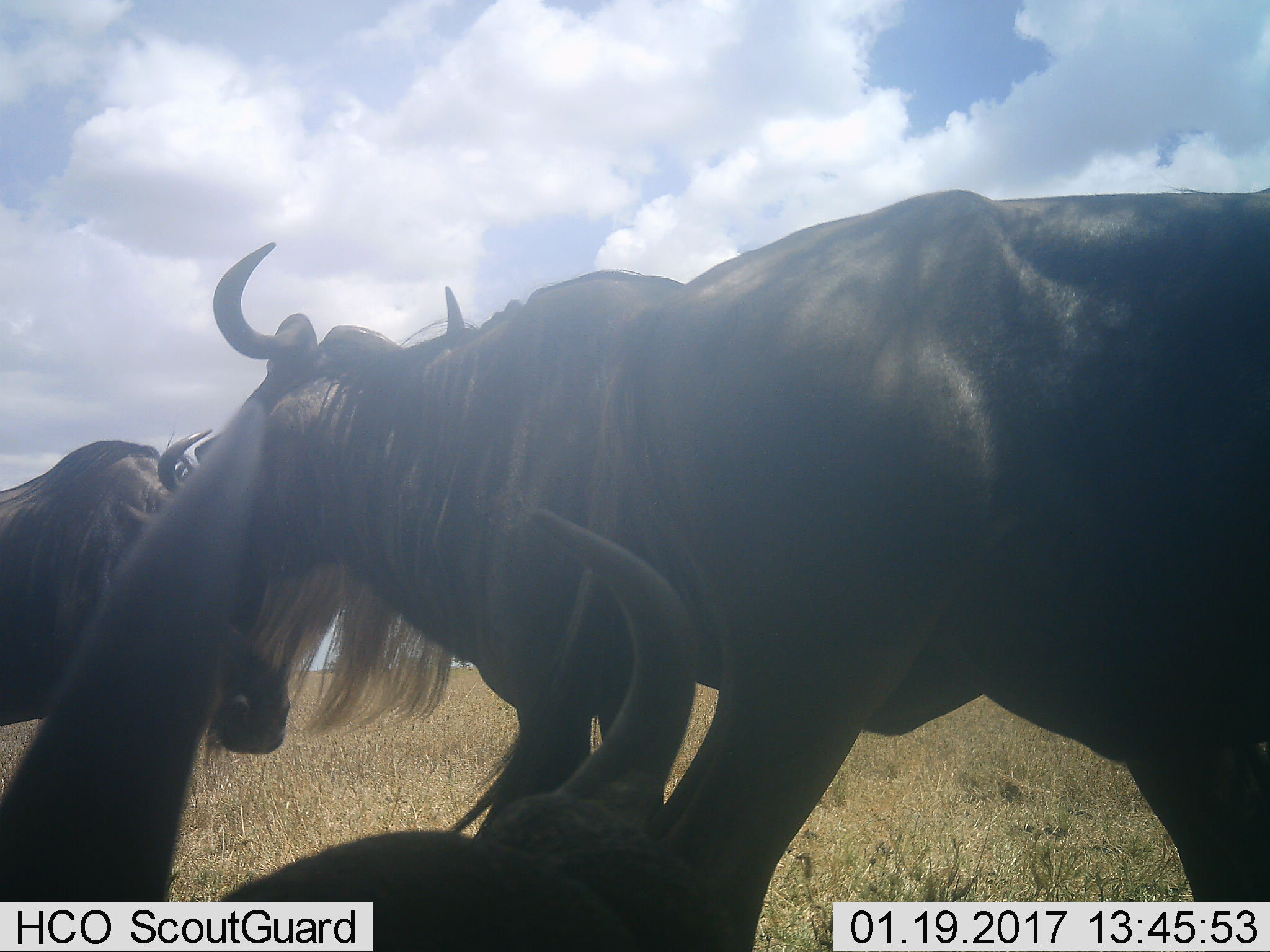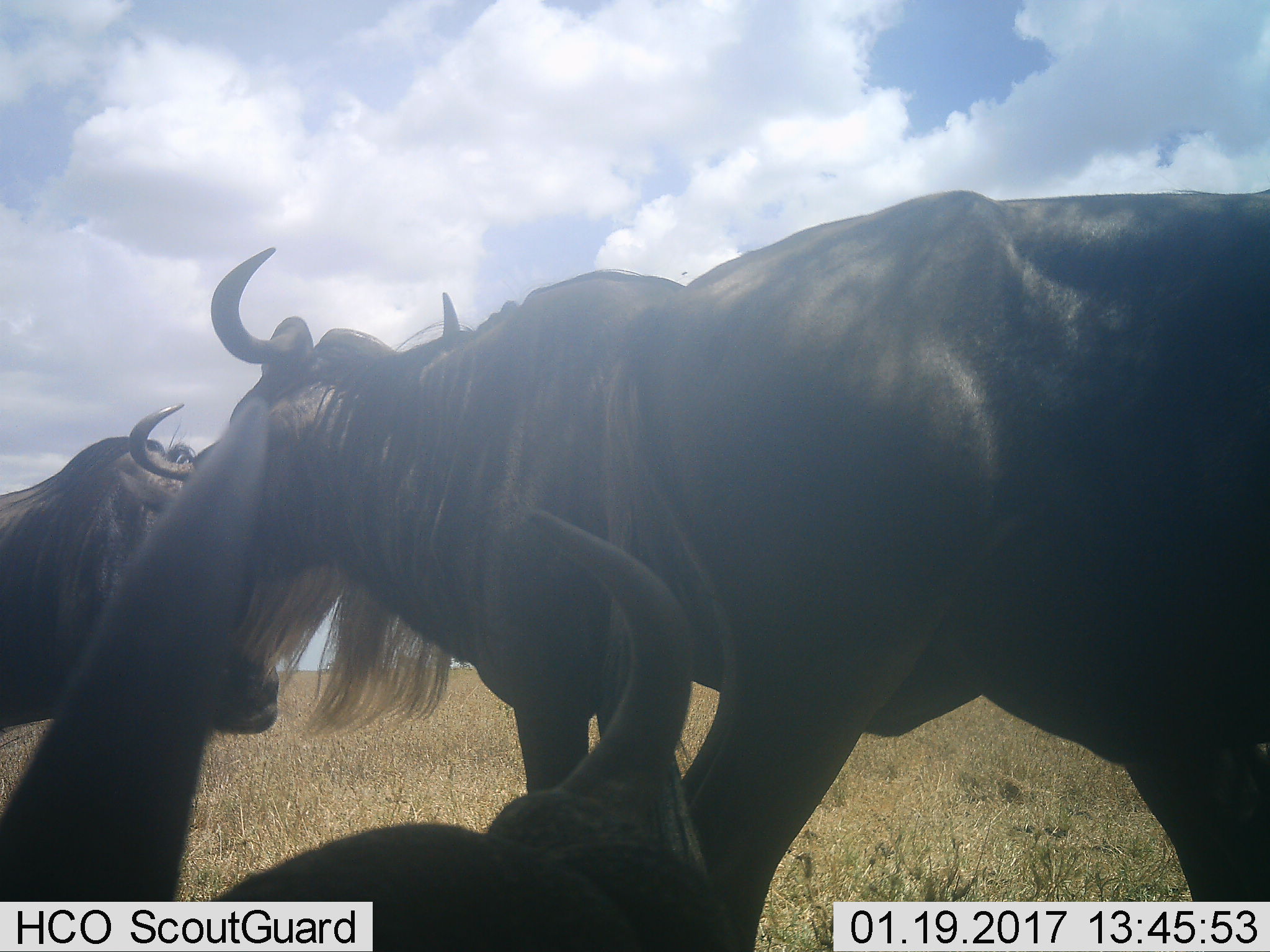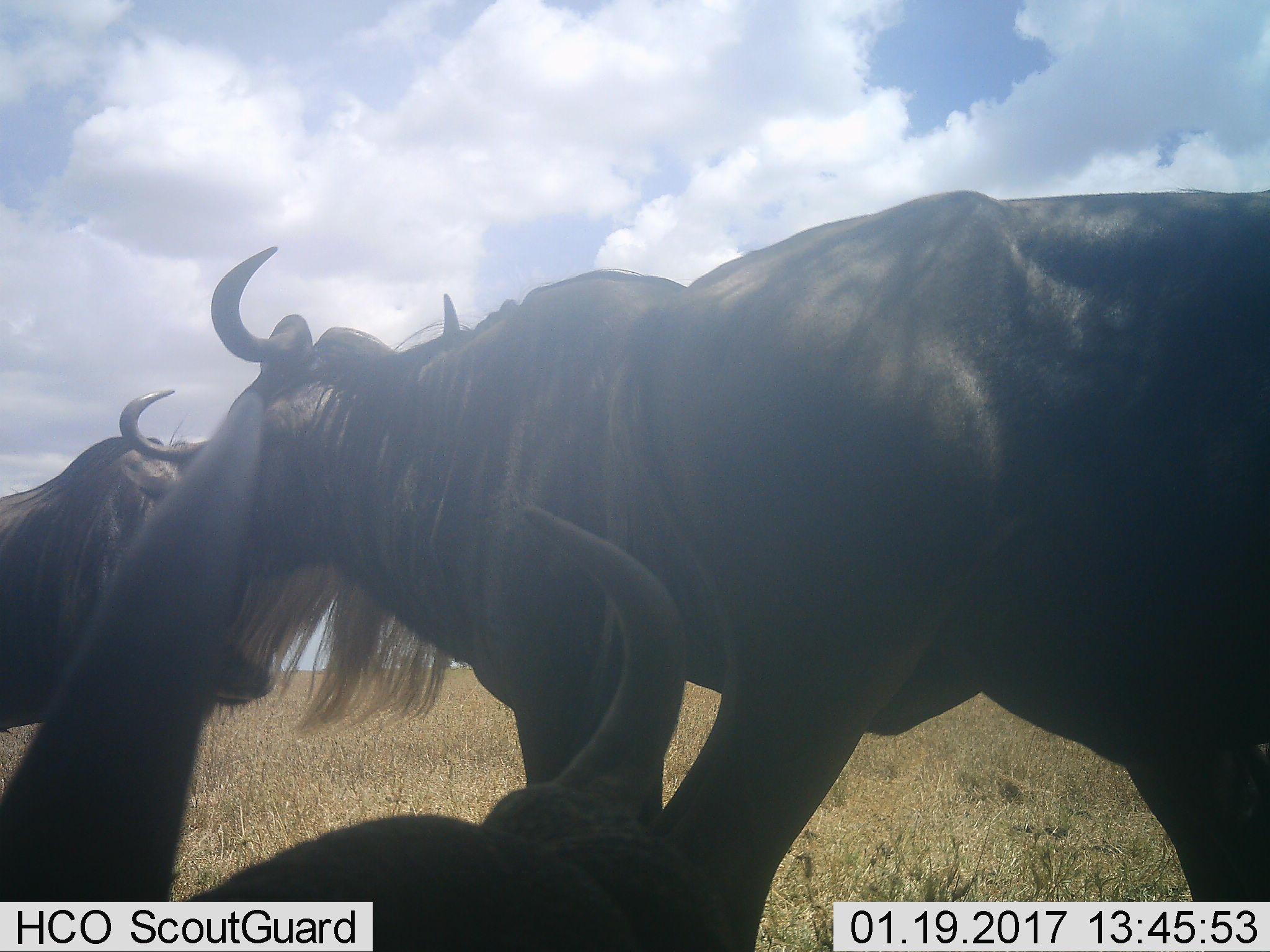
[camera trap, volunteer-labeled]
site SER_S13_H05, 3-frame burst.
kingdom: Animalia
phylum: Chordata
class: Mammalia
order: Artiodactyla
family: Bovidae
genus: Connochaetes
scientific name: Connochaetes taurinus taurinus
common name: blue wildebeest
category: wildebeestblue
Wildebeestblue (blue wildebeest) (Connochaetes taurinus taurinus), count 3. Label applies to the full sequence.